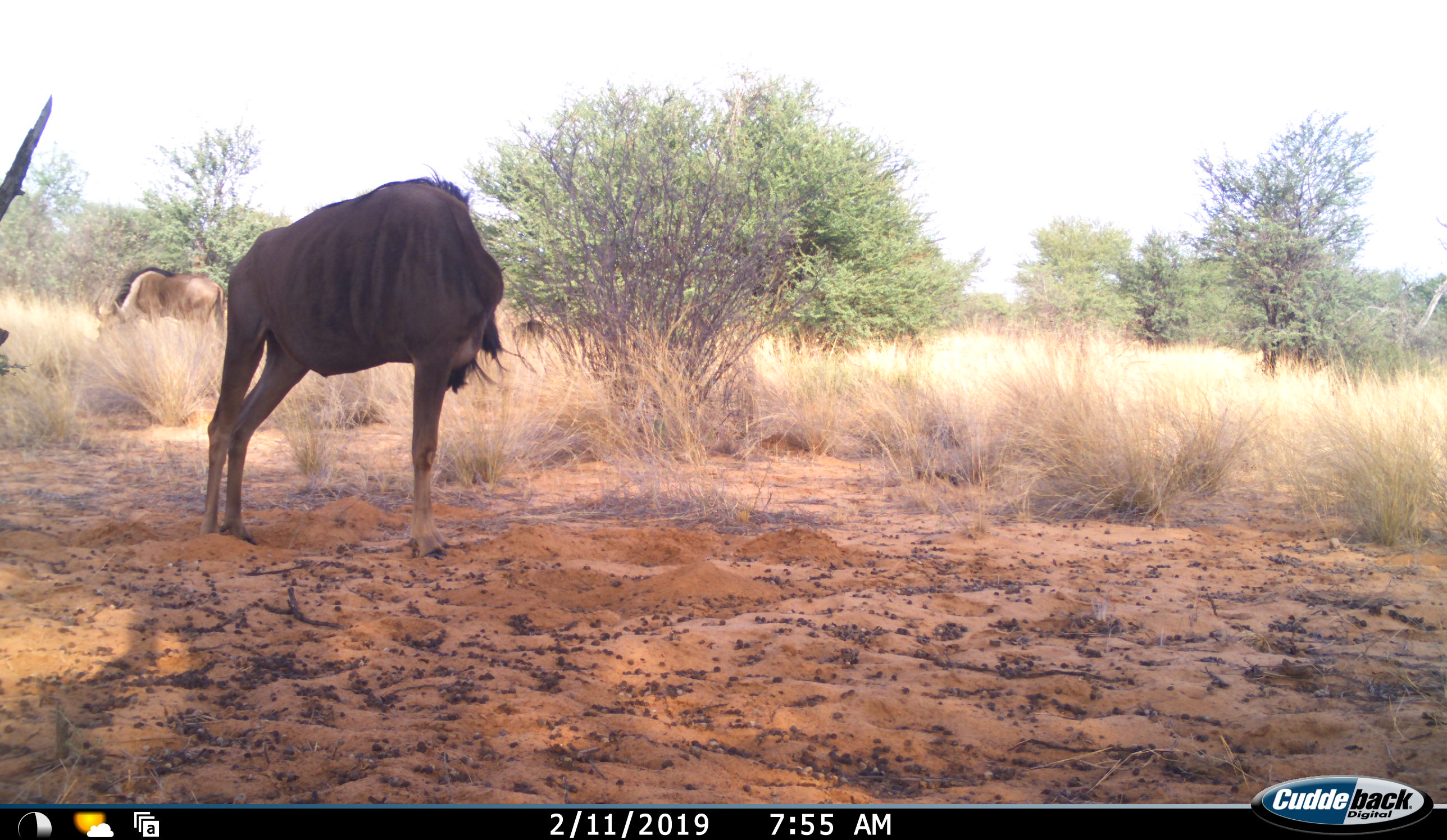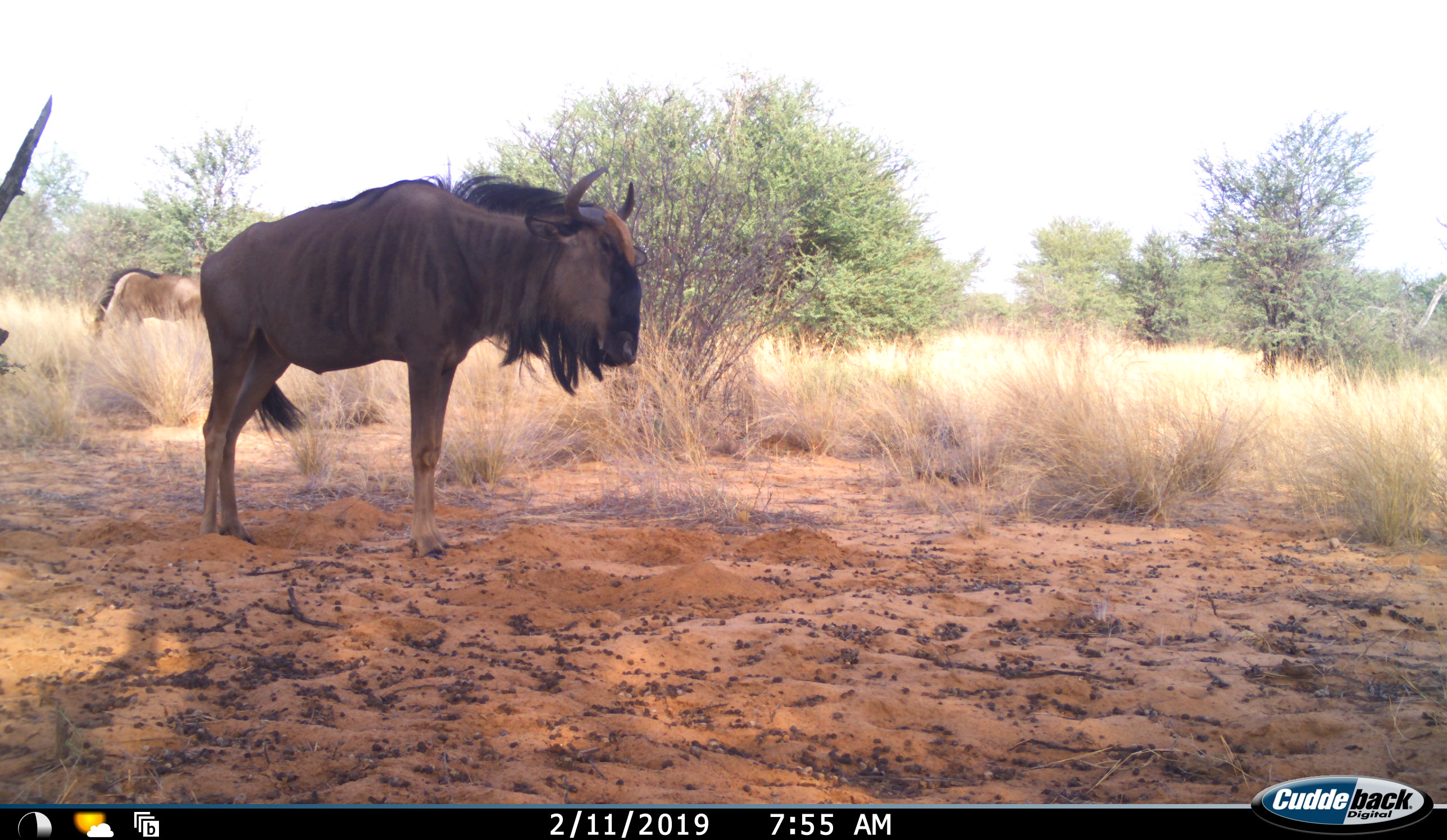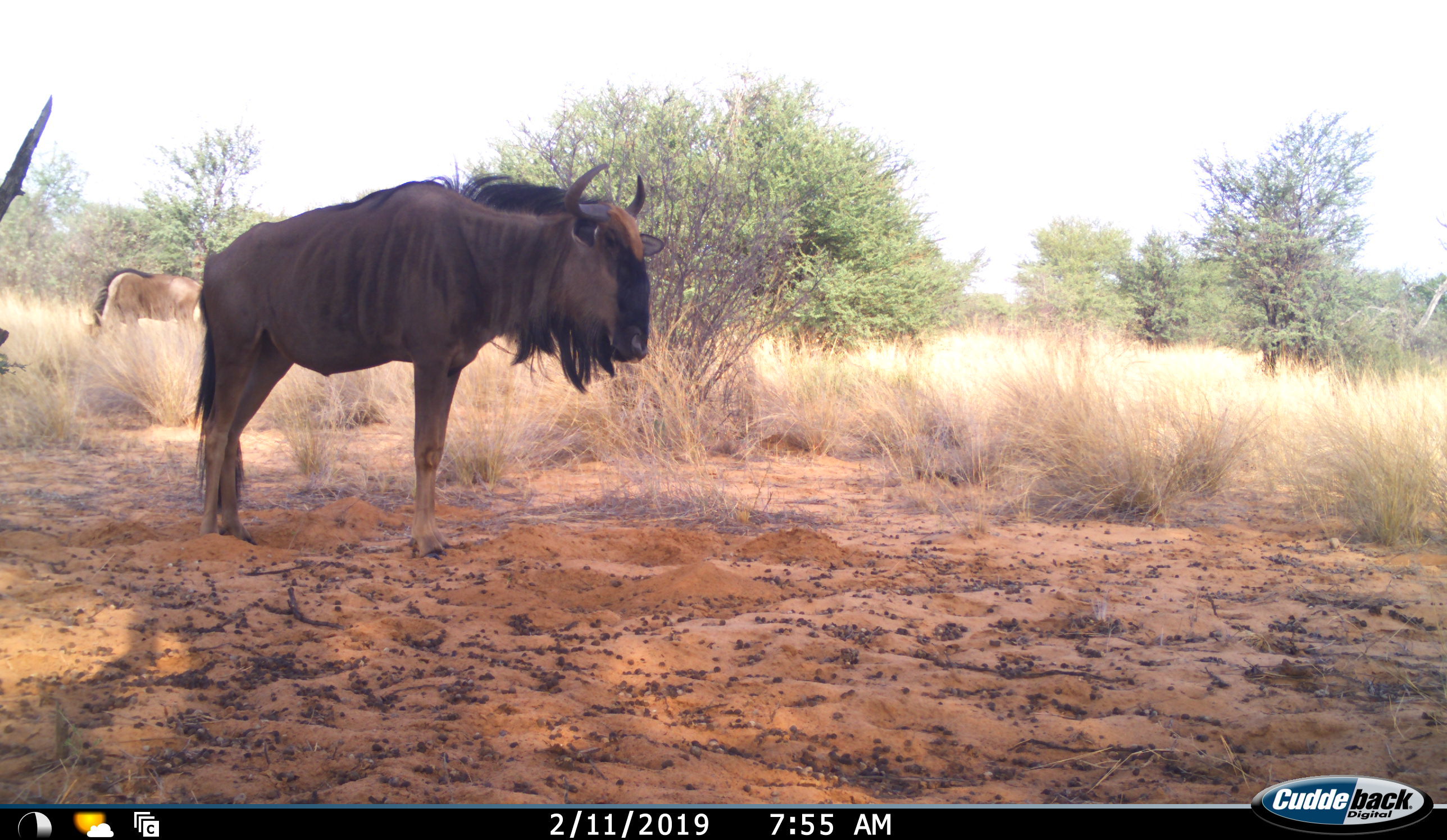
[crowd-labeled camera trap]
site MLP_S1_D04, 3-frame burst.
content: unidentified animal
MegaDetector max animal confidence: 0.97